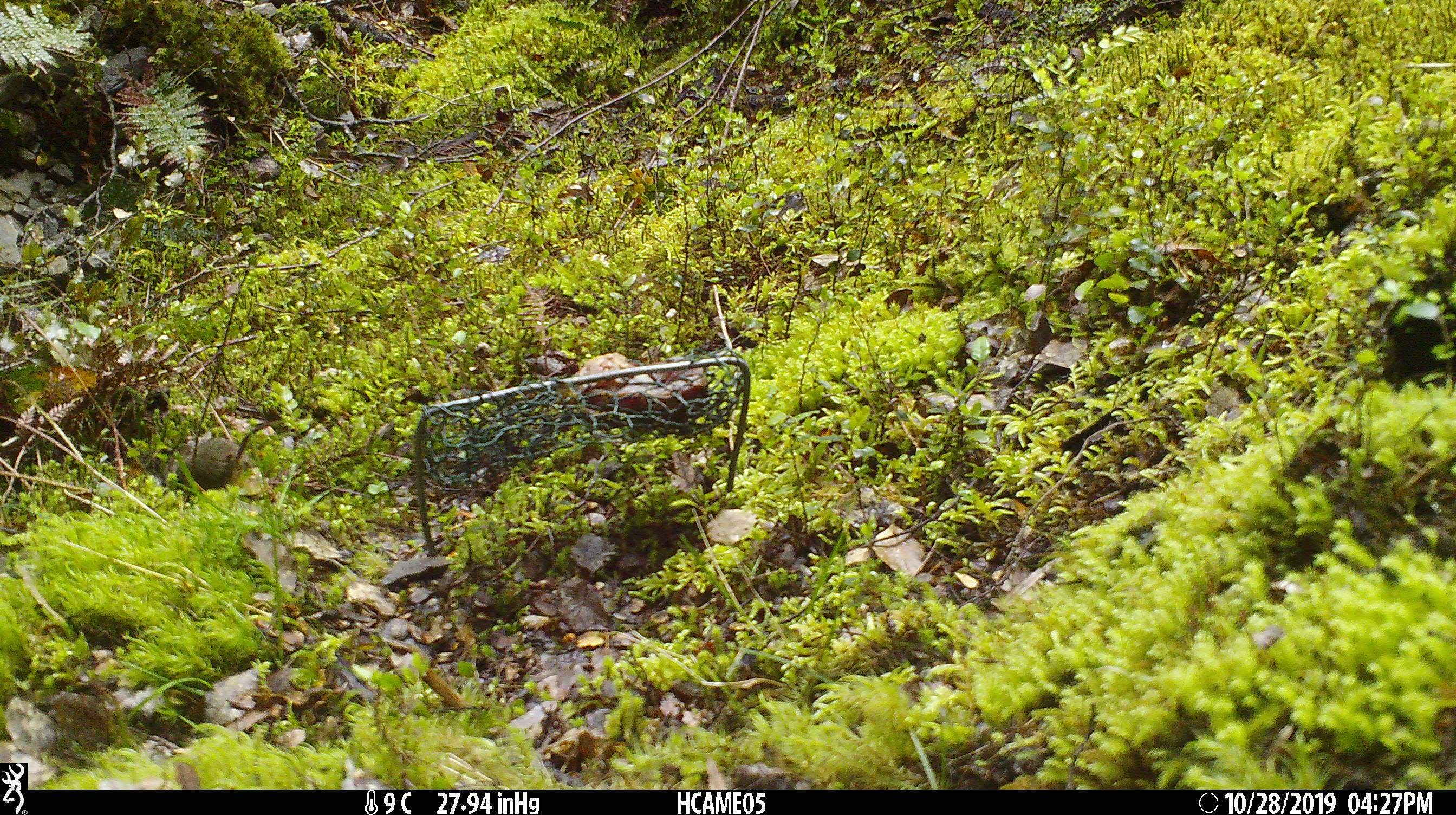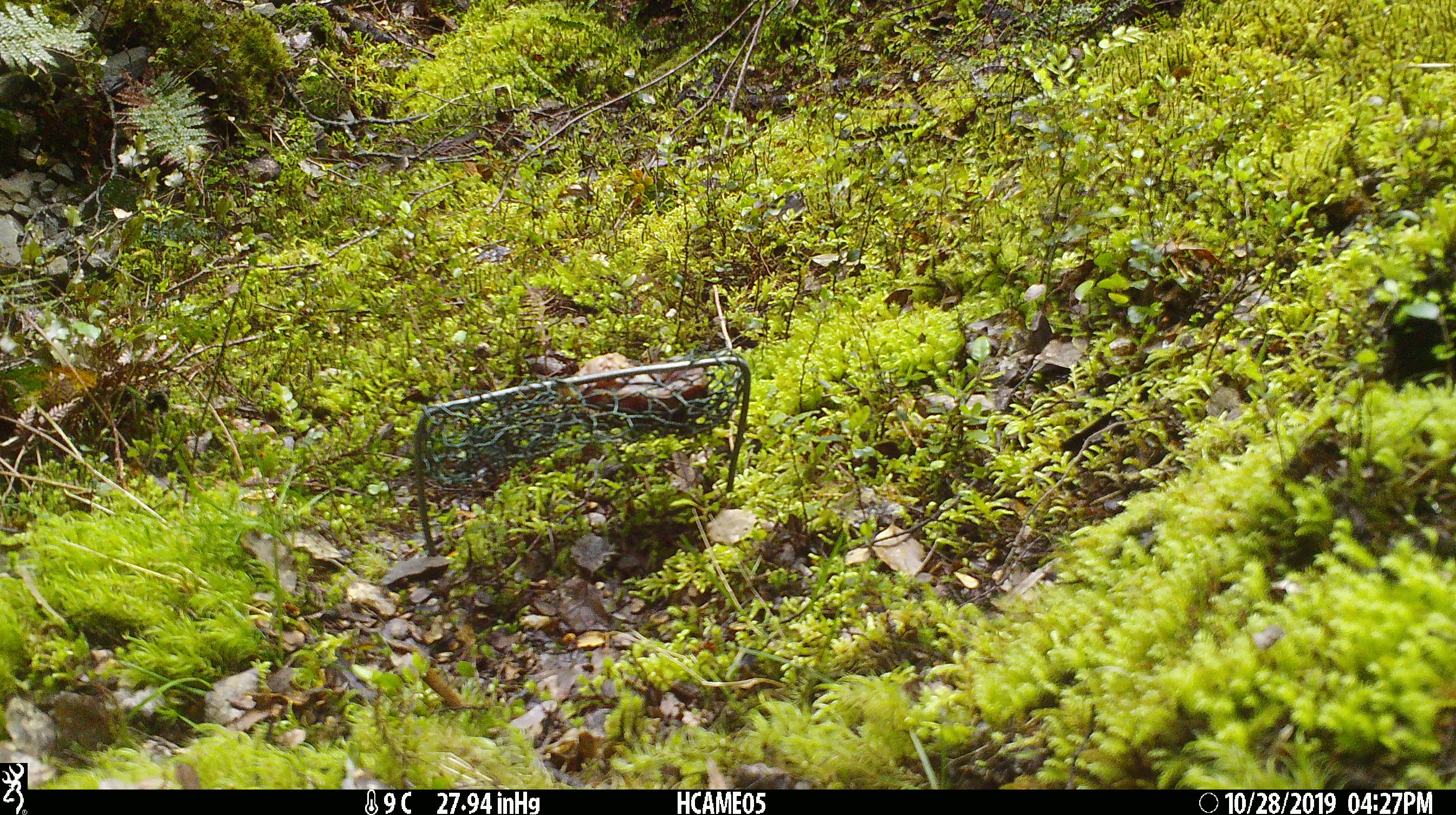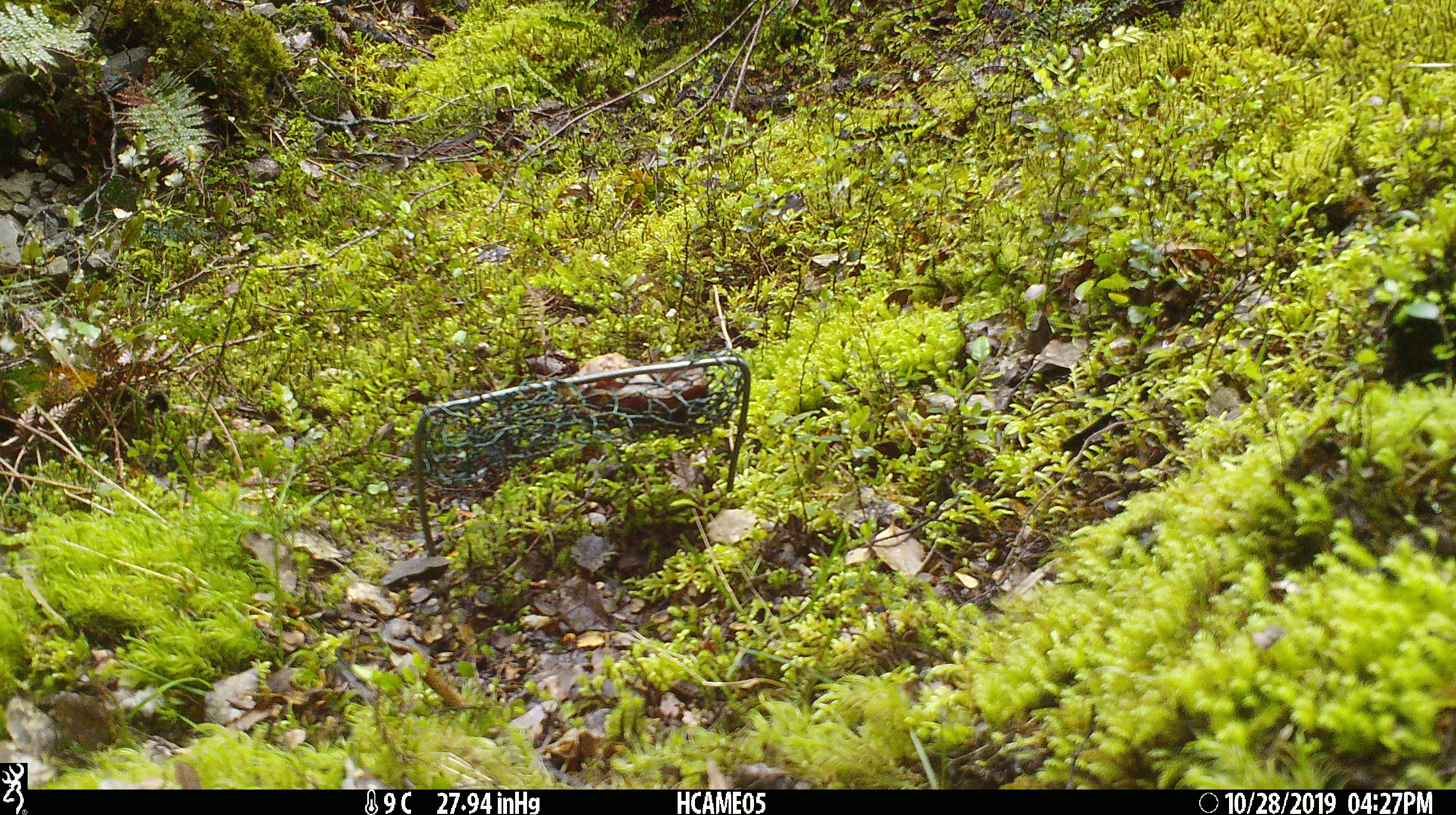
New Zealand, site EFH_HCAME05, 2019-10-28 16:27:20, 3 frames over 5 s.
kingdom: Animalia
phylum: Chordata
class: Mammalia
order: Rodentia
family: Muridae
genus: Mus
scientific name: Mus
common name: mouse